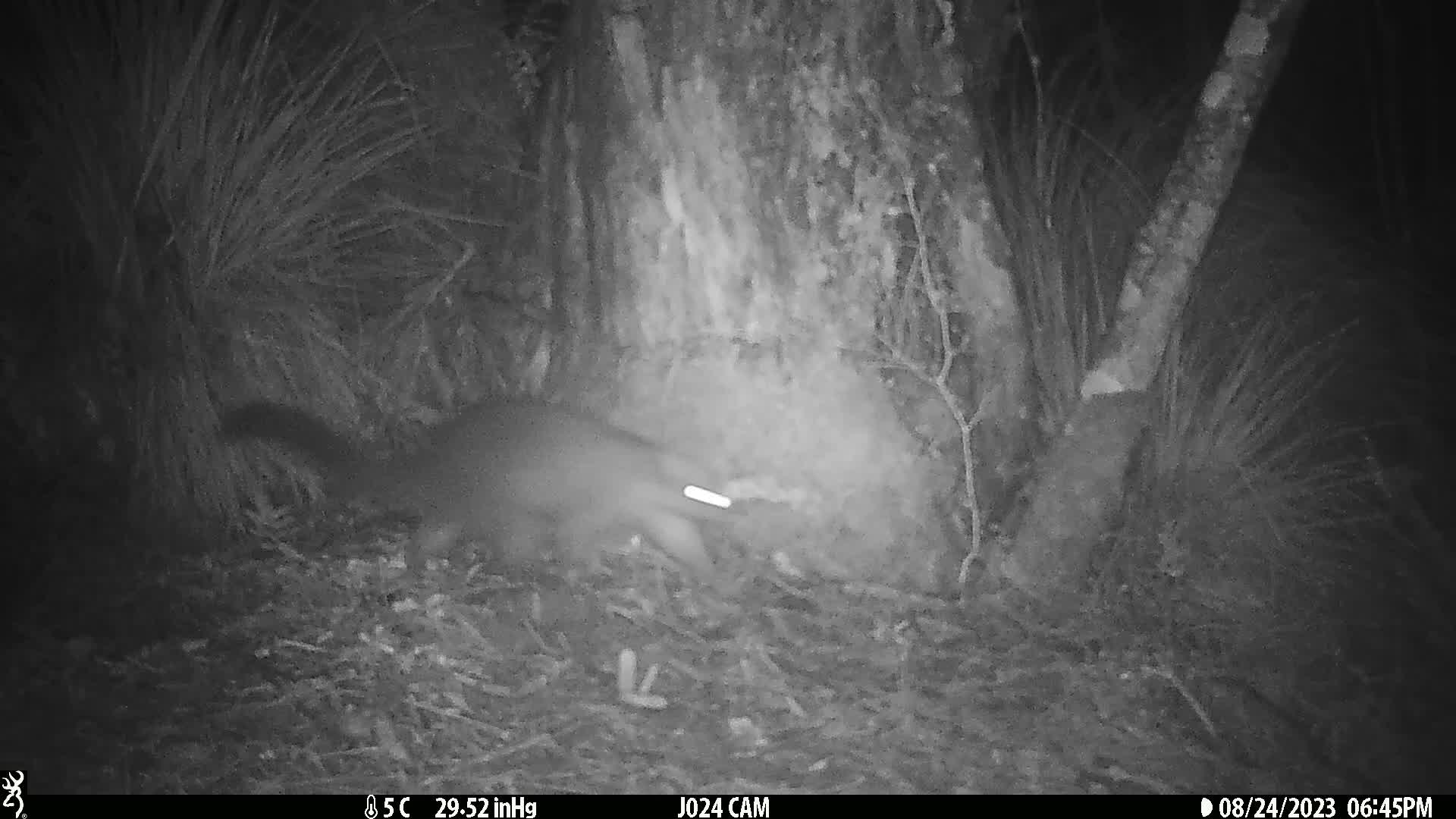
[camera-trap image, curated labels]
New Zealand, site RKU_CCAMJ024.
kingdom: Animalia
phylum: Chordata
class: Mammalia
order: Diprotodontia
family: Phalangeridae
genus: Trichosurus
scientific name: Trichosurus vulpecula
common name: common brushtail possum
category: possum